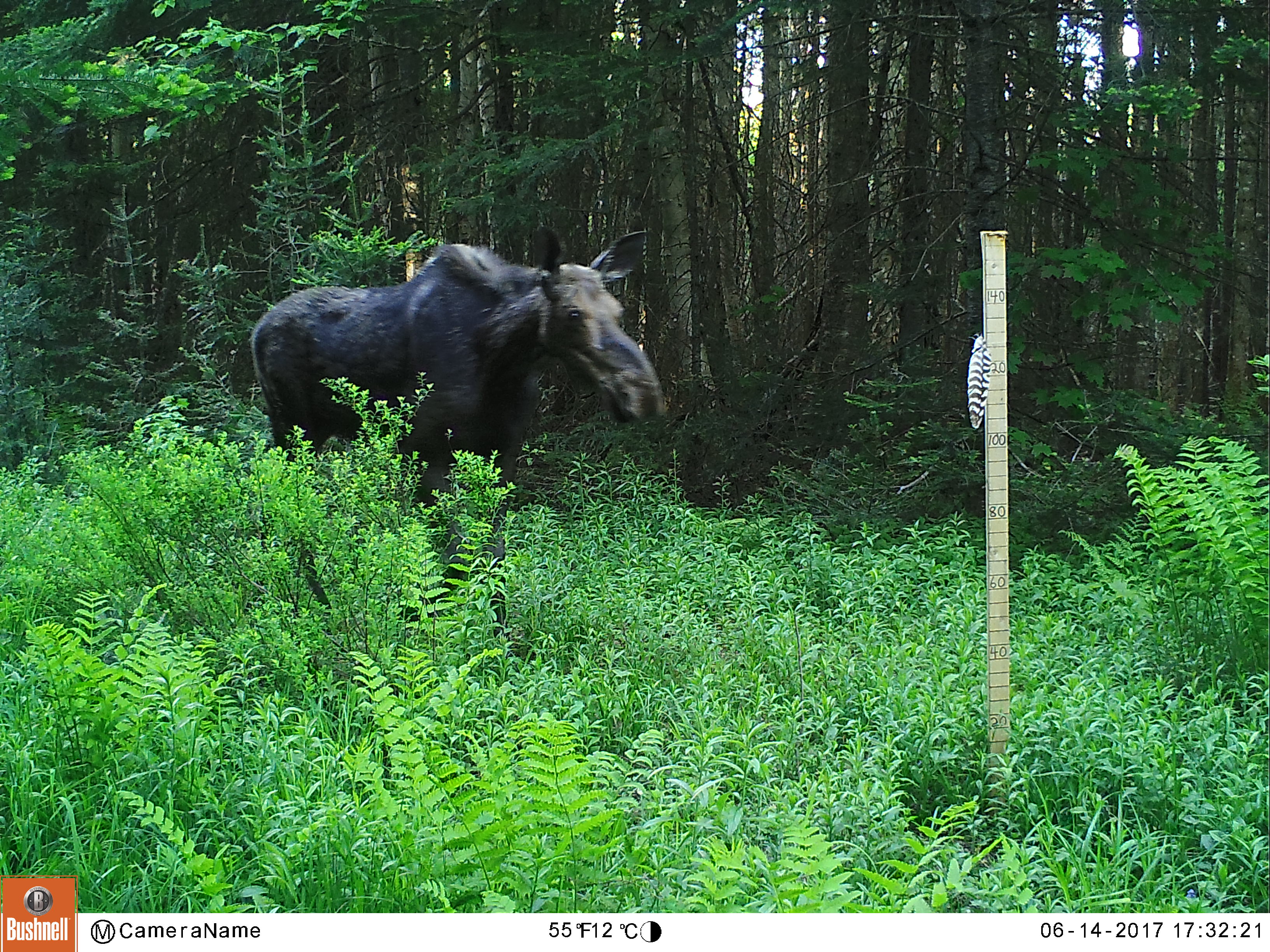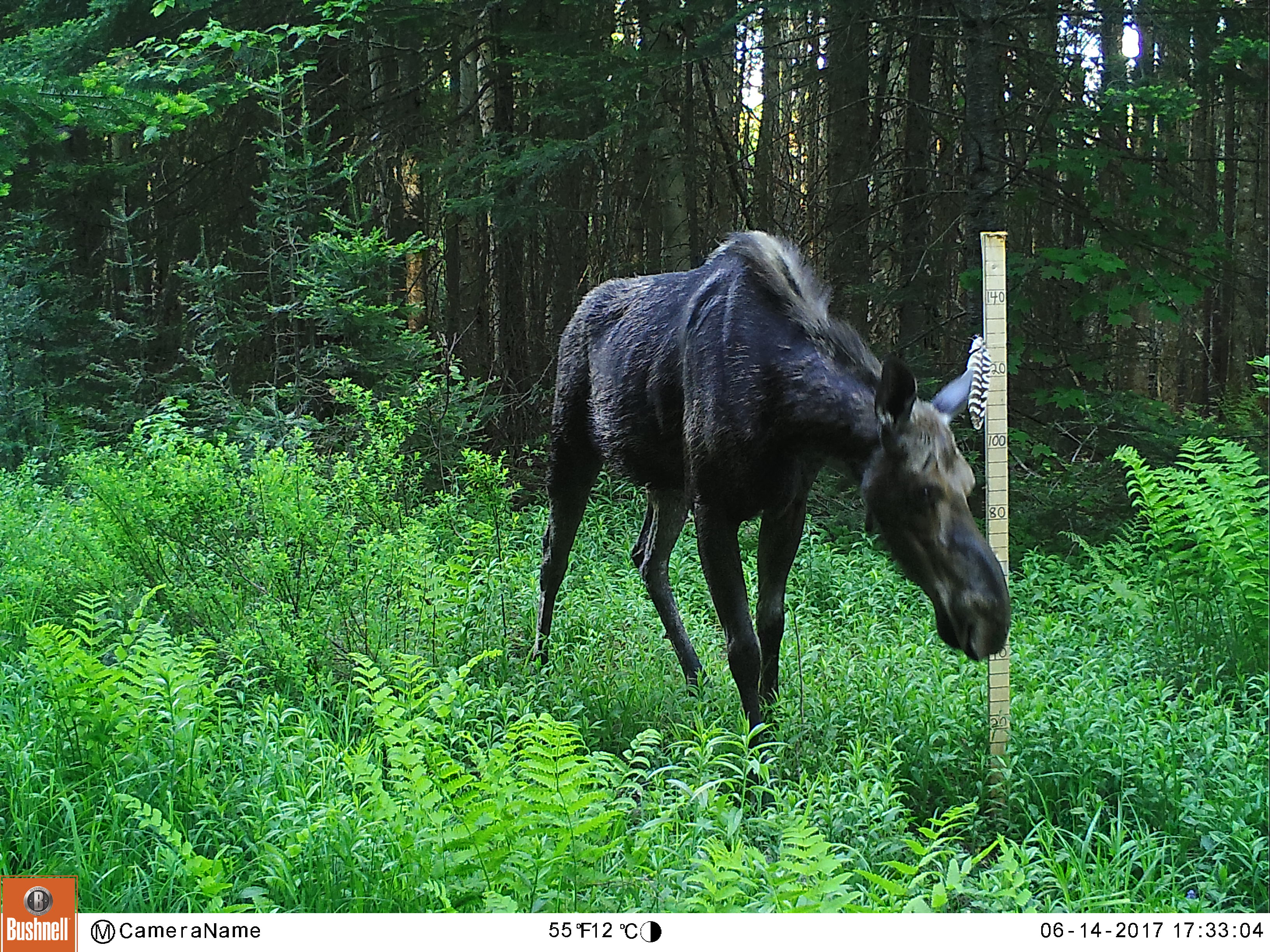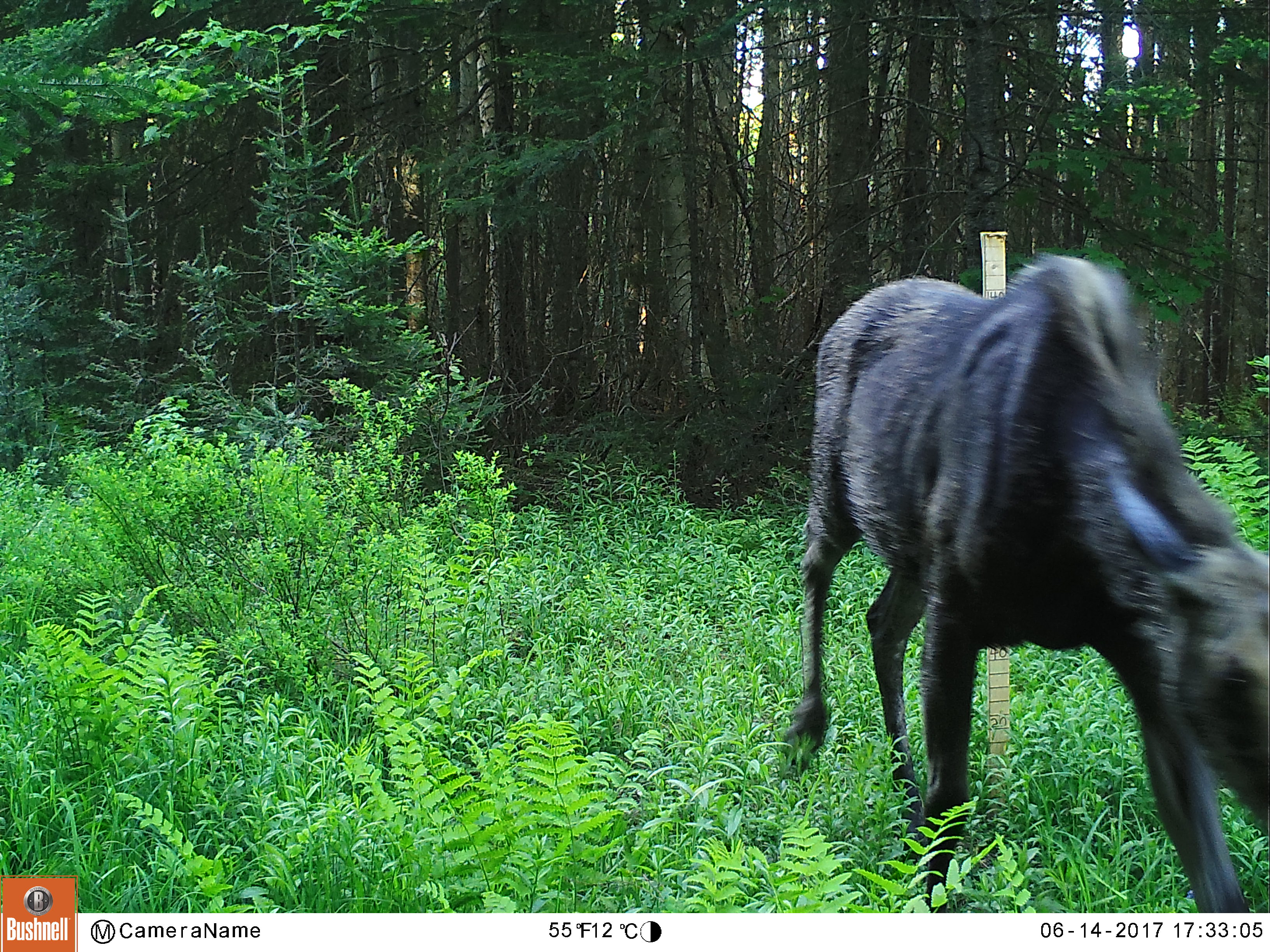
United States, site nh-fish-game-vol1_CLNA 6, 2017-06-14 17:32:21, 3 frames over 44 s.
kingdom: Animalia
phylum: Chordata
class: Mammalia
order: Artiodactyla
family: Cervidae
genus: Alces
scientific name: Alces alces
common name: moose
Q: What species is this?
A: Moose (Alces alces).